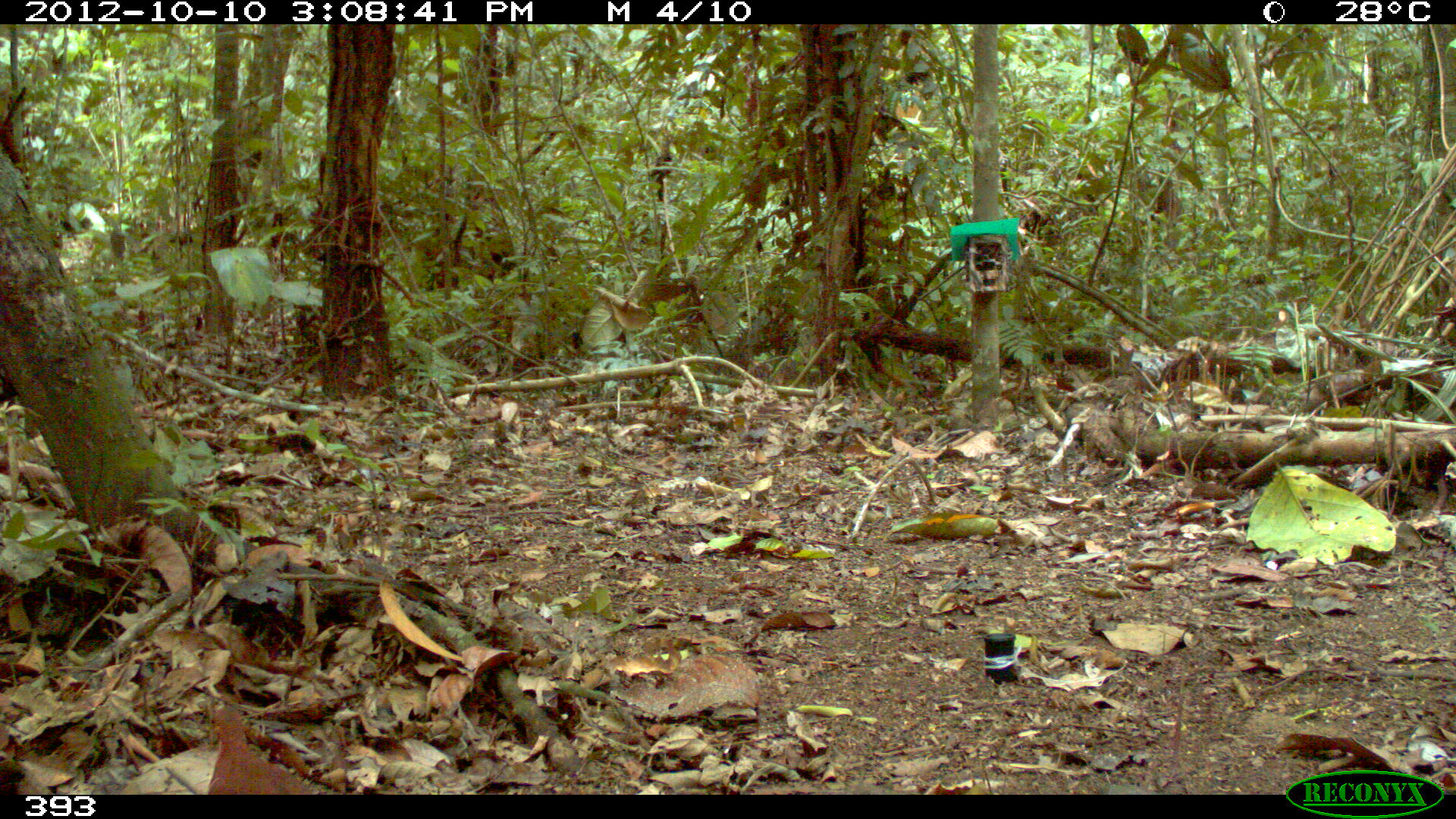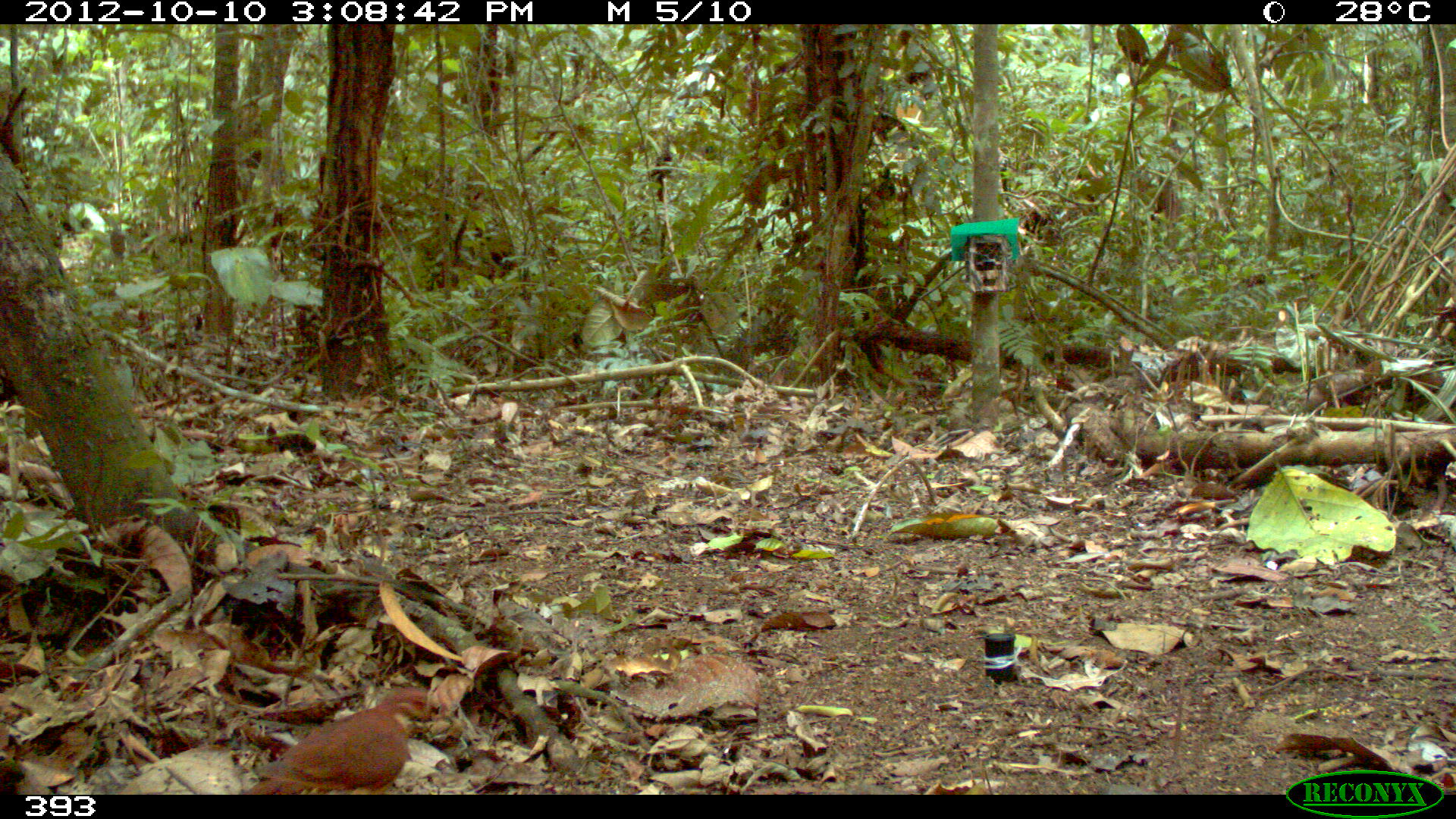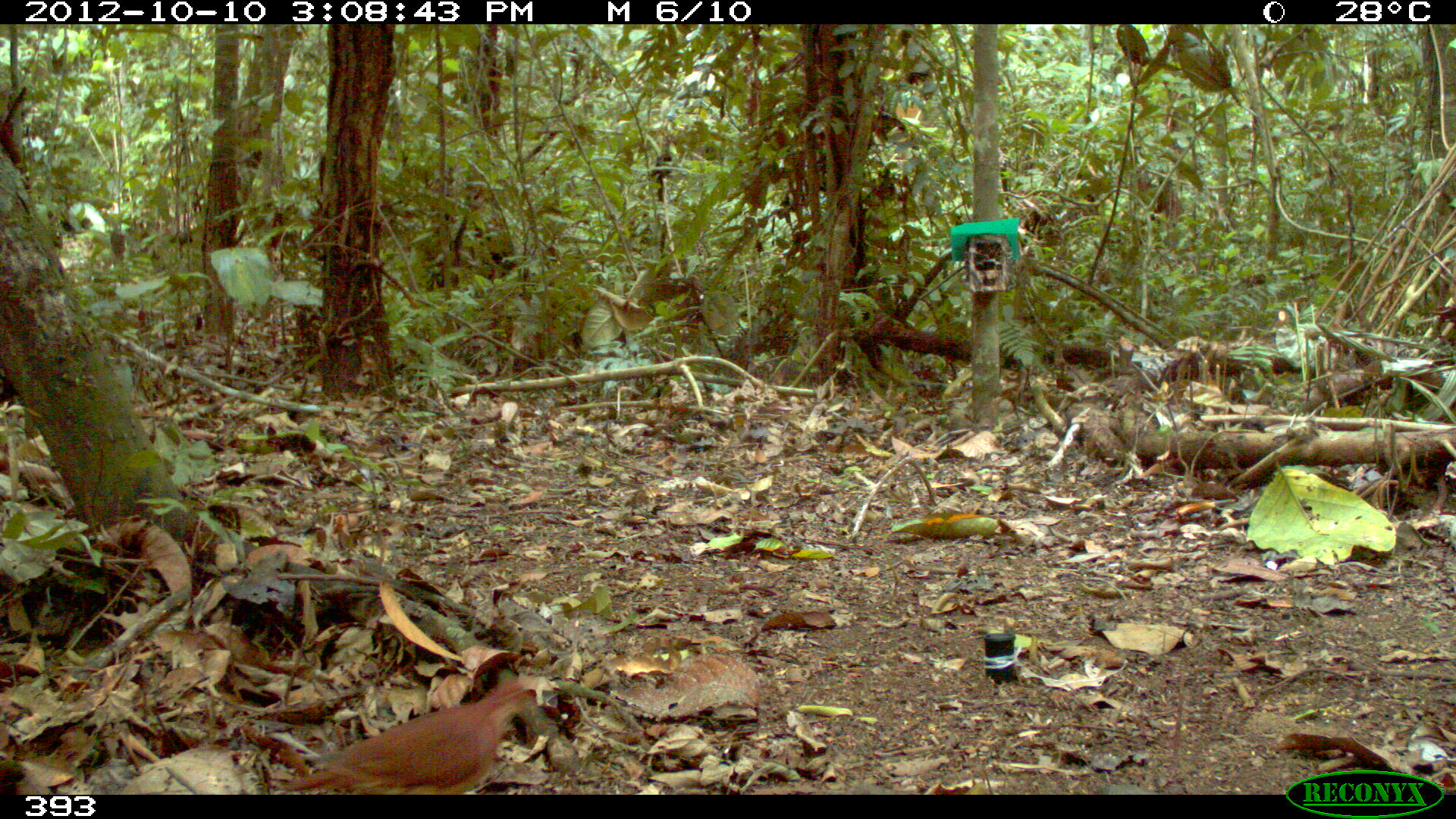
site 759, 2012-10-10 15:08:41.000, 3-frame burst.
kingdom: Animalia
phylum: Chordata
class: Aves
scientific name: Aves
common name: bird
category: unknown bird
Unknown bird (bird) (Aves).